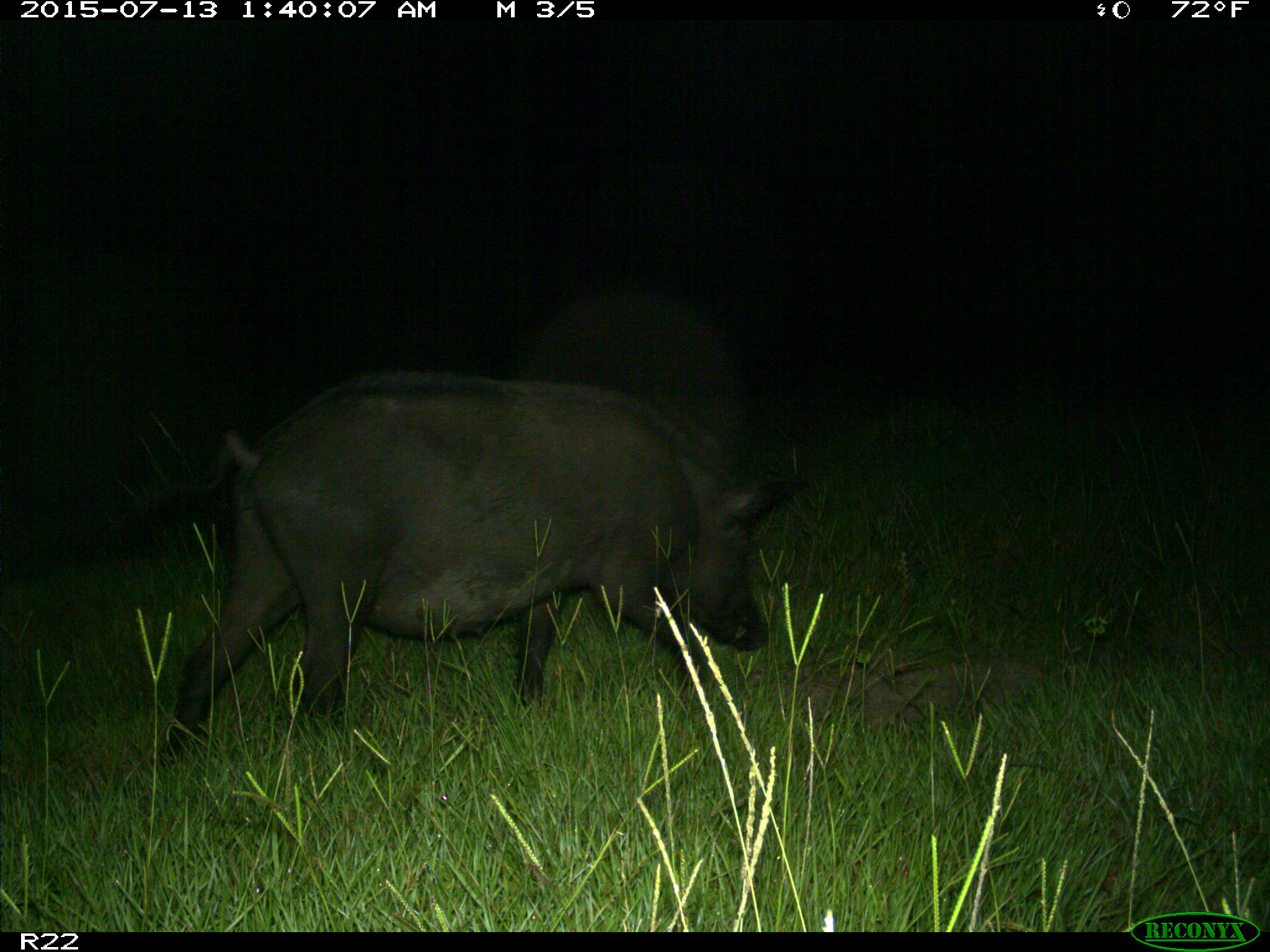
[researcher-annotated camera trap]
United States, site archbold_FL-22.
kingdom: Animalia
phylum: Chordata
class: Mammalia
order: Artiodactyla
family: Bovidae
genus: Bos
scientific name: Bos taurus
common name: domestic cow